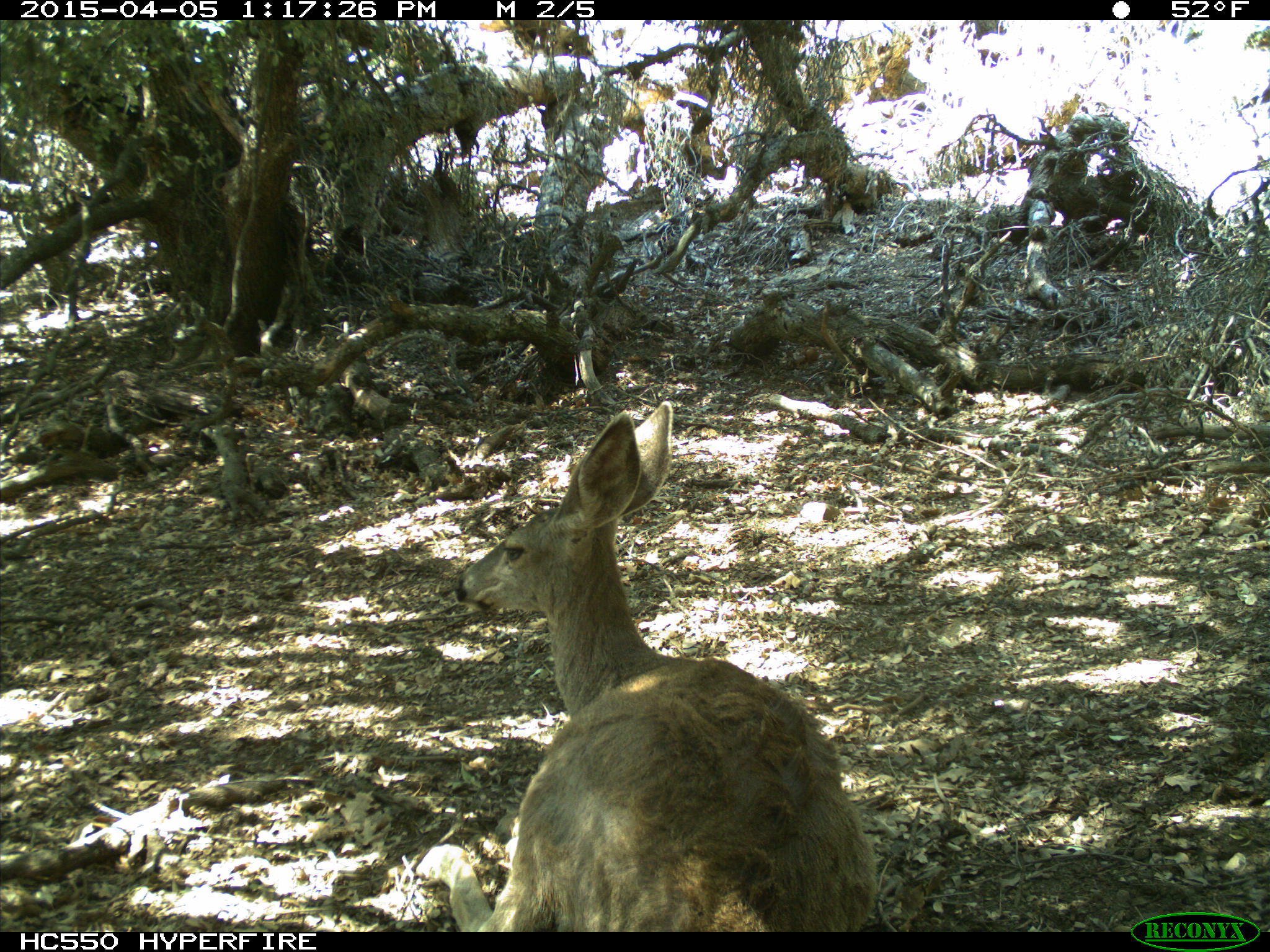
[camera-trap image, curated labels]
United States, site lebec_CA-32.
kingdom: Animalia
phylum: Chordata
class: Mammalia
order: Artiodactyla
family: Cervidae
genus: Odocoileus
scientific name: Odocoileus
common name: deer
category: unidentified deer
Unidentified deer (deer) (Odocoileus).